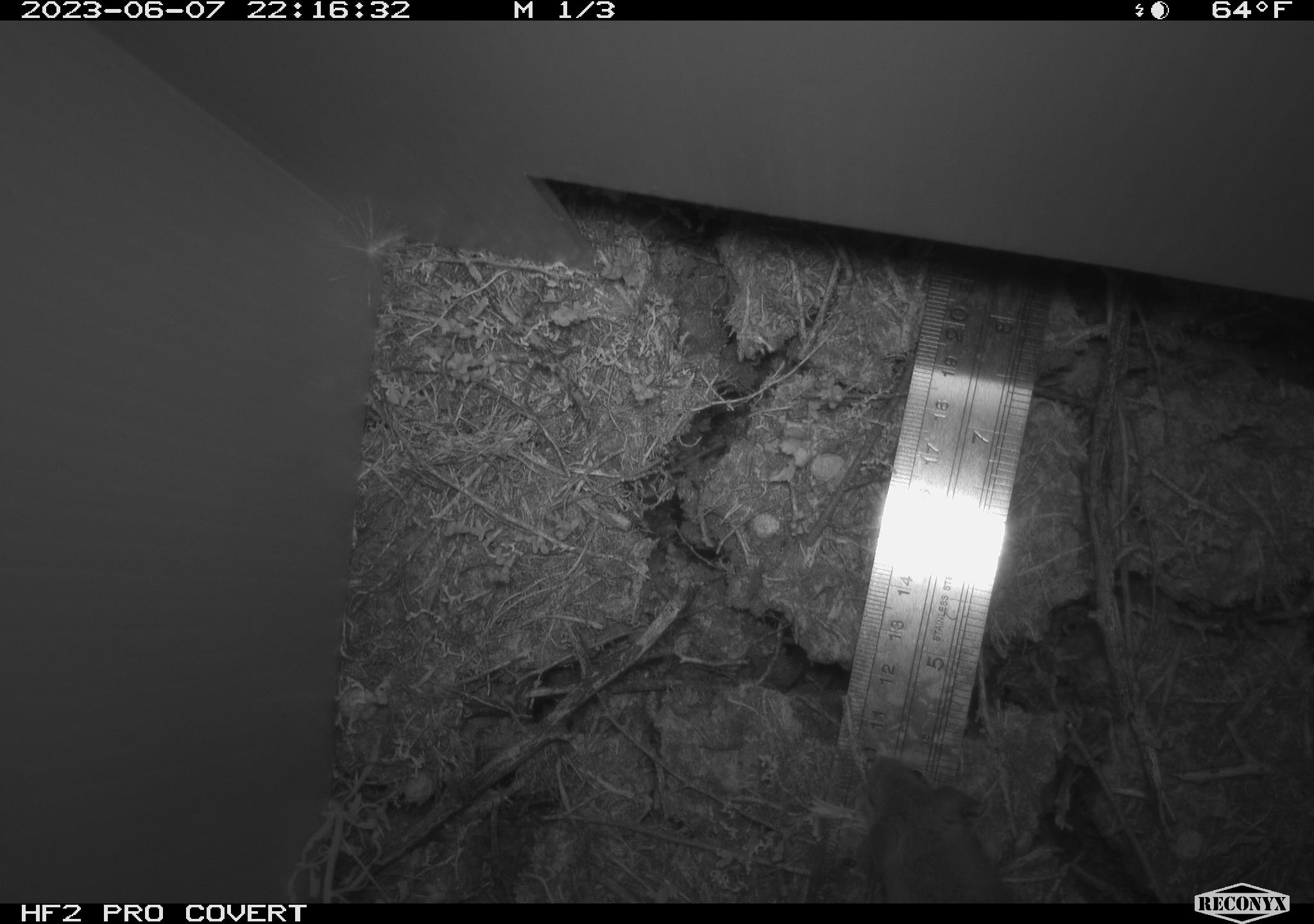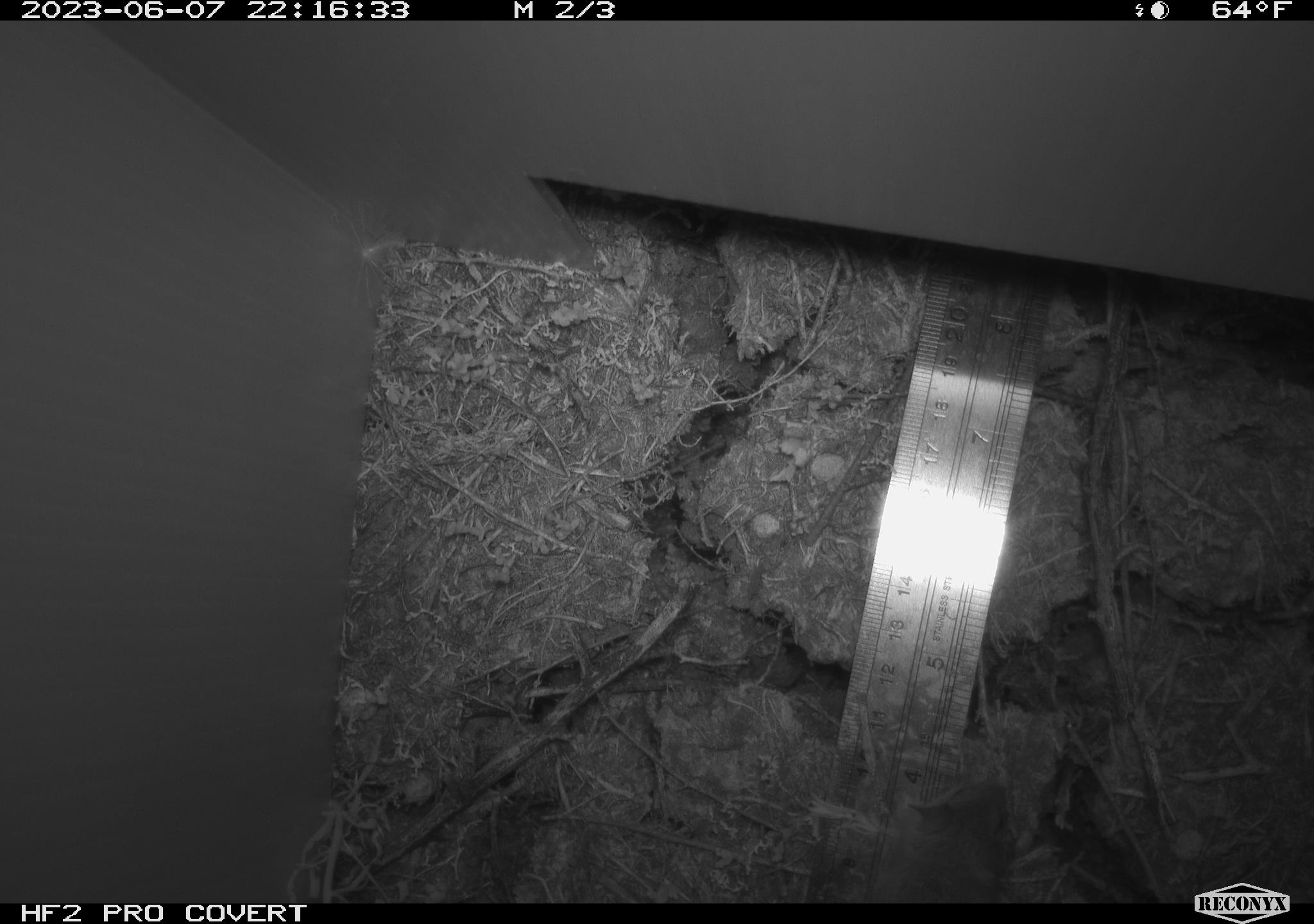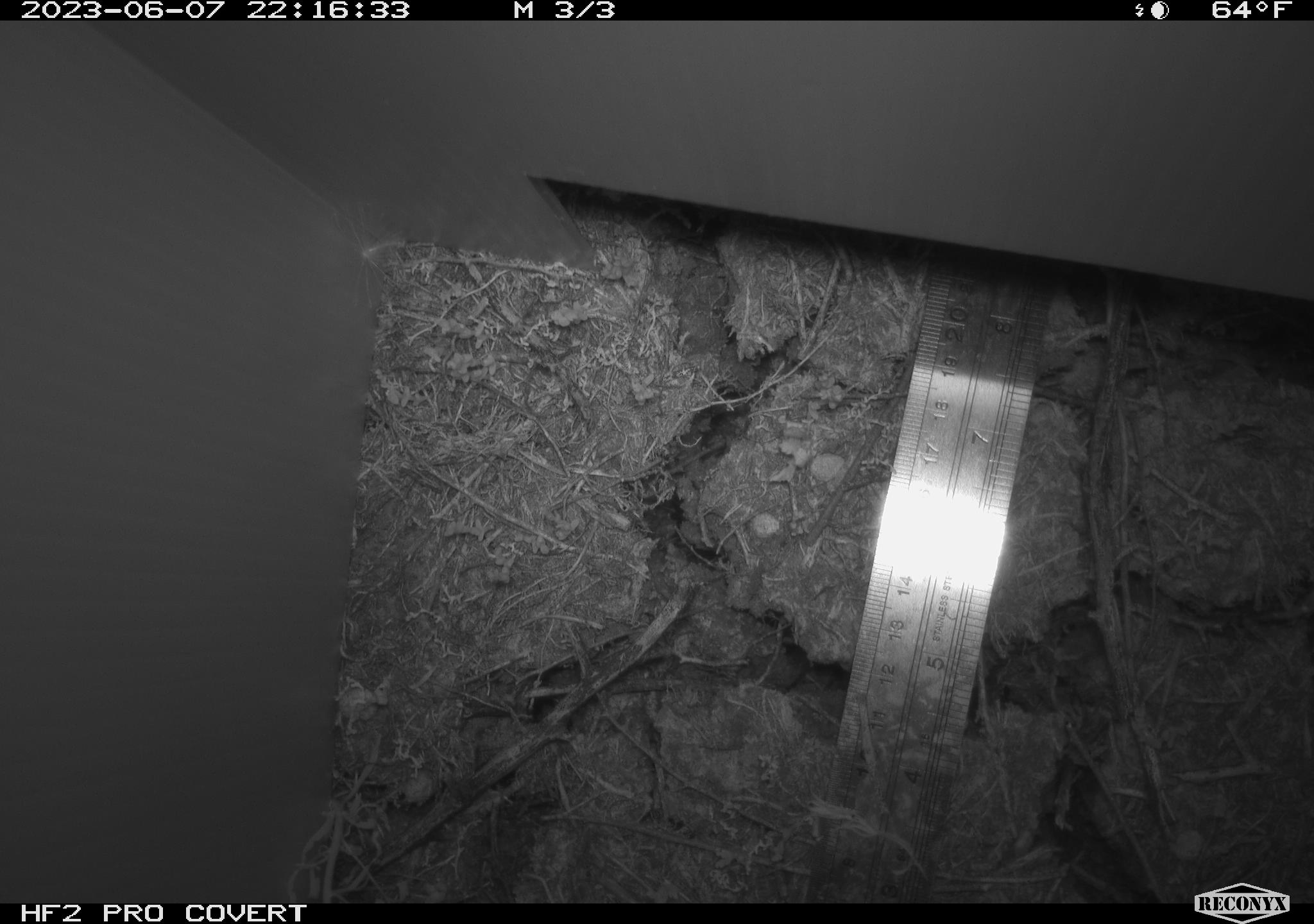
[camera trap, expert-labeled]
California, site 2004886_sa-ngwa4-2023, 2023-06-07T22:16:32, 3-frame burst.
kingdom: Animalia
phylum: Chordata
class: Mammalia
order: Rodentia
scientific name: Rodentia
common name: mouse species